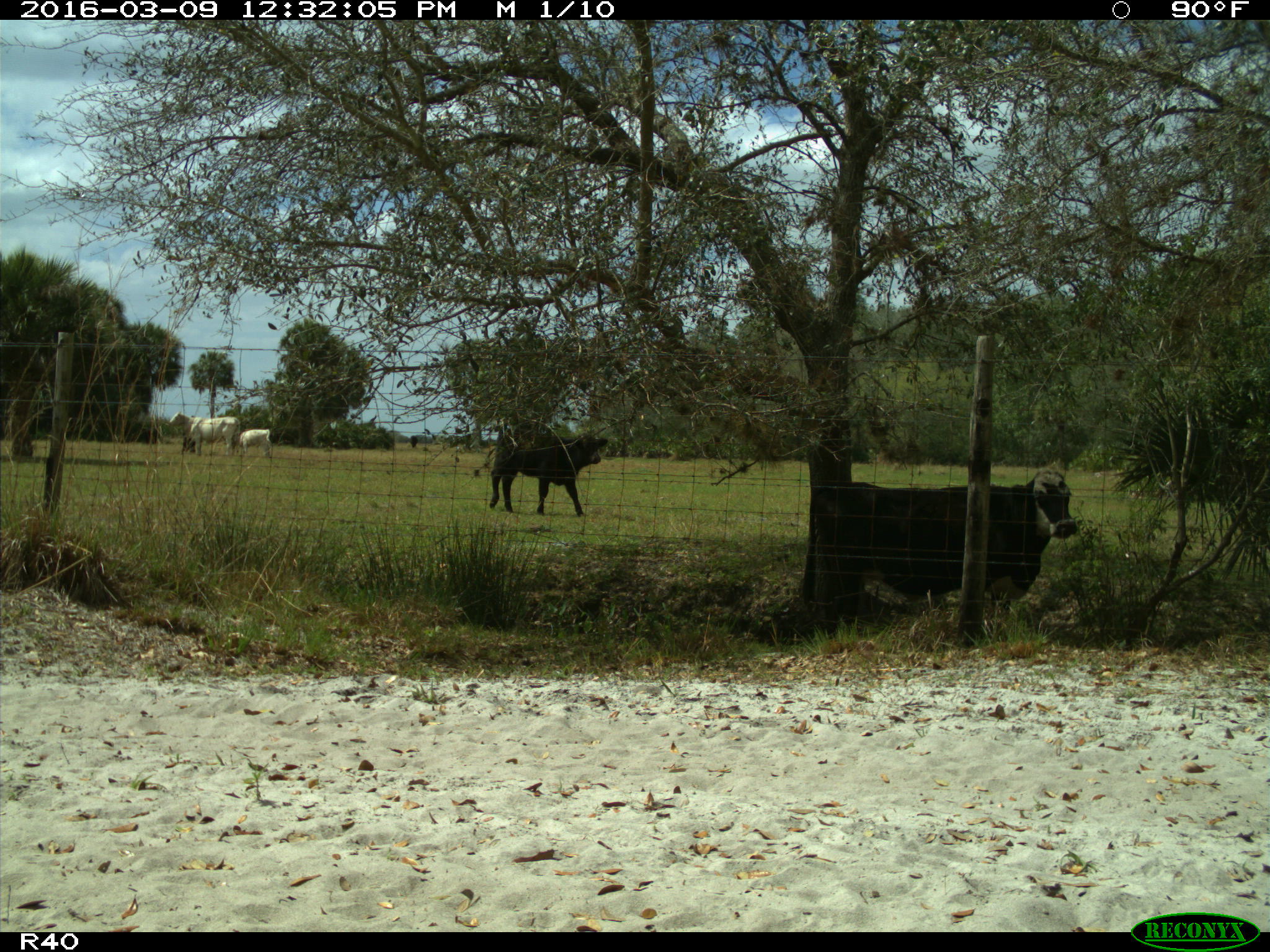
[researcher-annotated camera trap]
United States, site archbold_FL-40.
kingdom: Animalia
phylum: Chordata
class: Mammalia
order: Artiodactyla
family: Bovidae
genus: Bos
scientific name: Bos taurus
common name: domestic cow